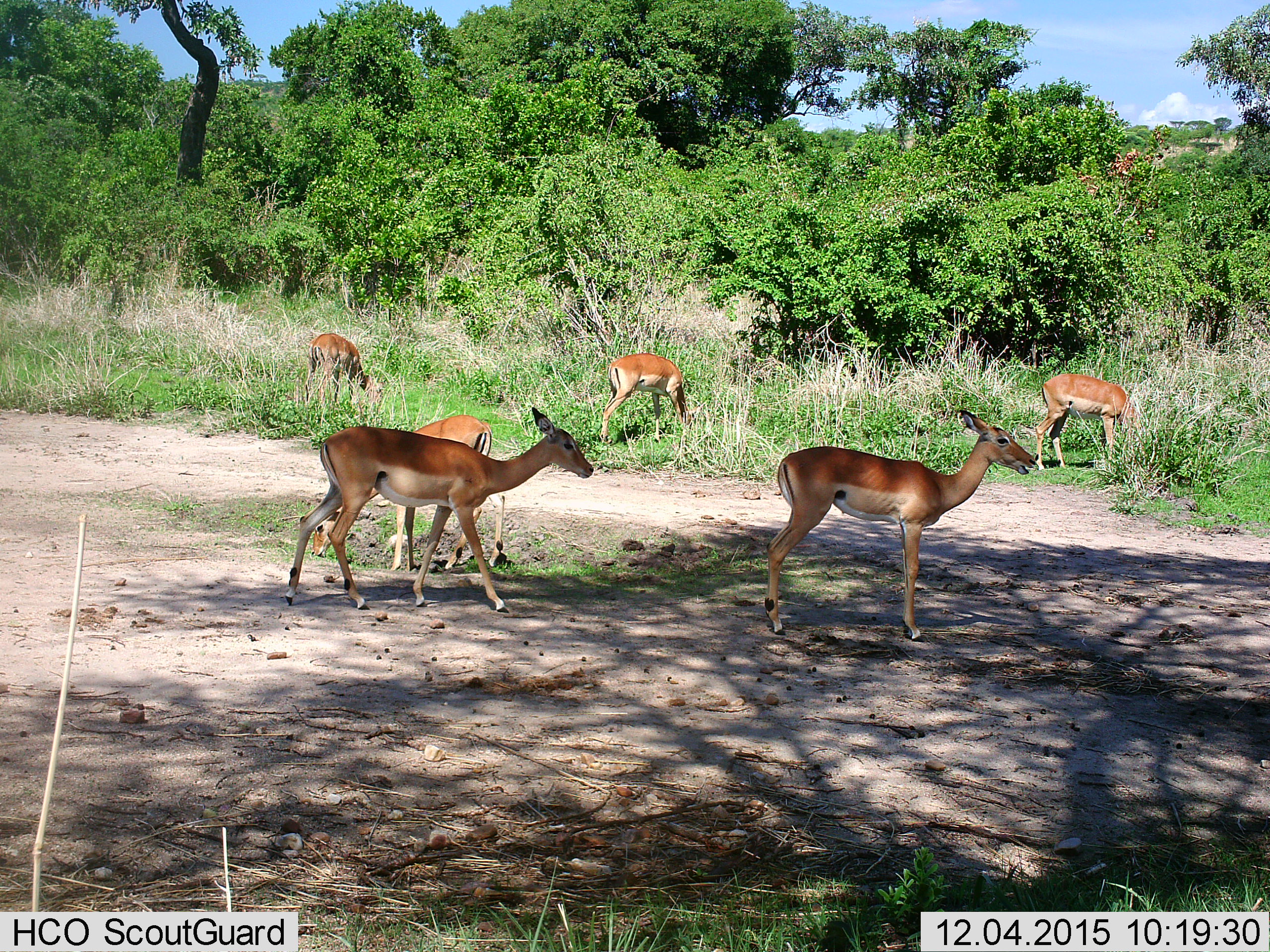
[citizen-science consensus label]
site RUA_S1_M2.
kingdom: Animalia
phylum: Chordata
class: Mammalia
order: Artiodactyla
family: Bovidae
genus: Aepyceros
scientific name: Aepyceros melampus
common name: impala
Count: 6.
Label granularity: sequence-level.